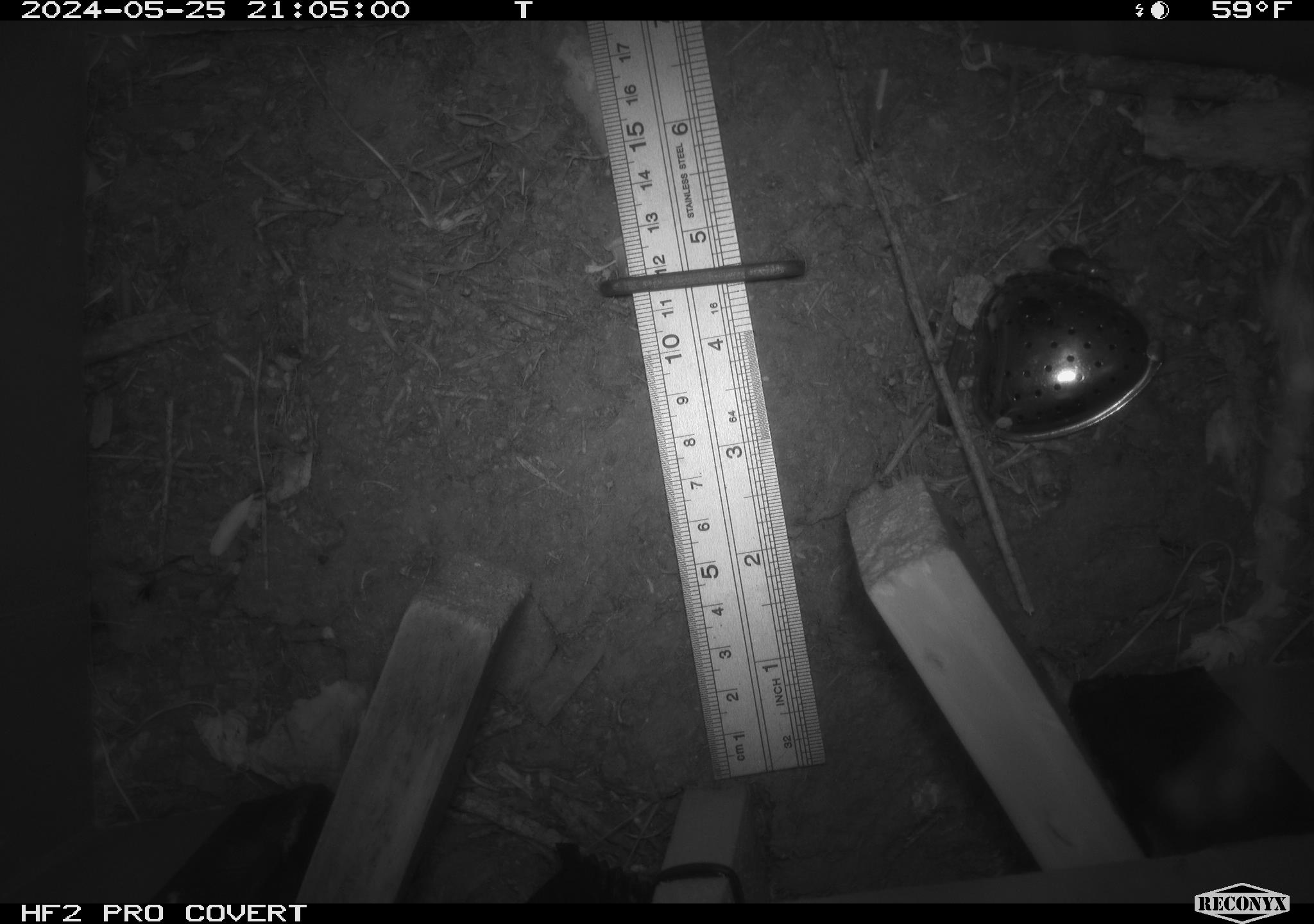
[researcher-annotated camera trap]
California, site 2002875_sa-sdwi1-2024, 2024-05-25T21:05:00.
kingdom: Animalia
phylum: Arthropoda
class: Insecta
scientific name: Insecta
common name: insect